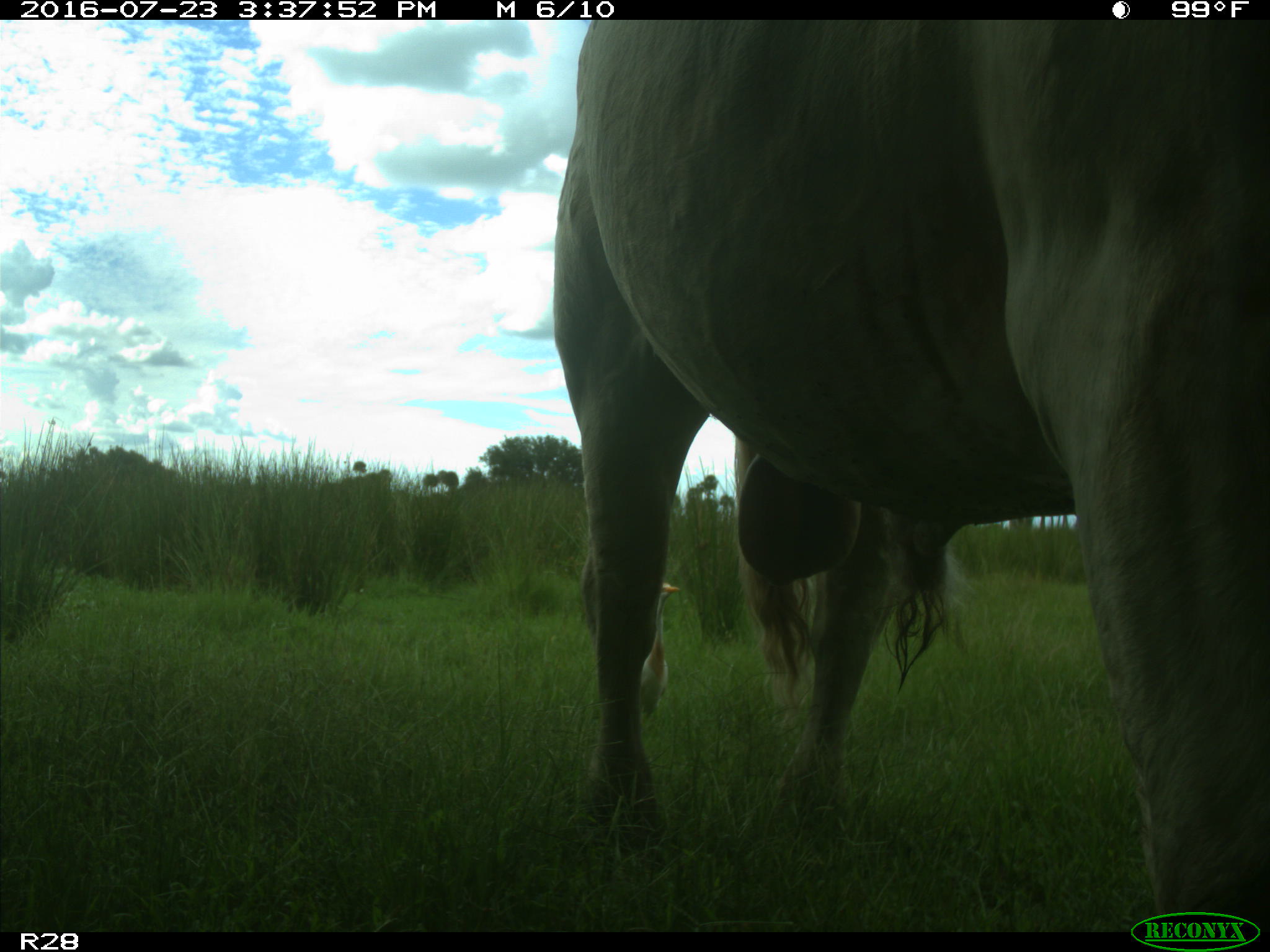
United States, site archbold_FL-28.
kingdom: Animalia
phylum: Chordata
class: Mammalia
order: Artiodactyla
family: Bovidae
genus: Bos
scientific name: Bos taurus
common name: domestic cow